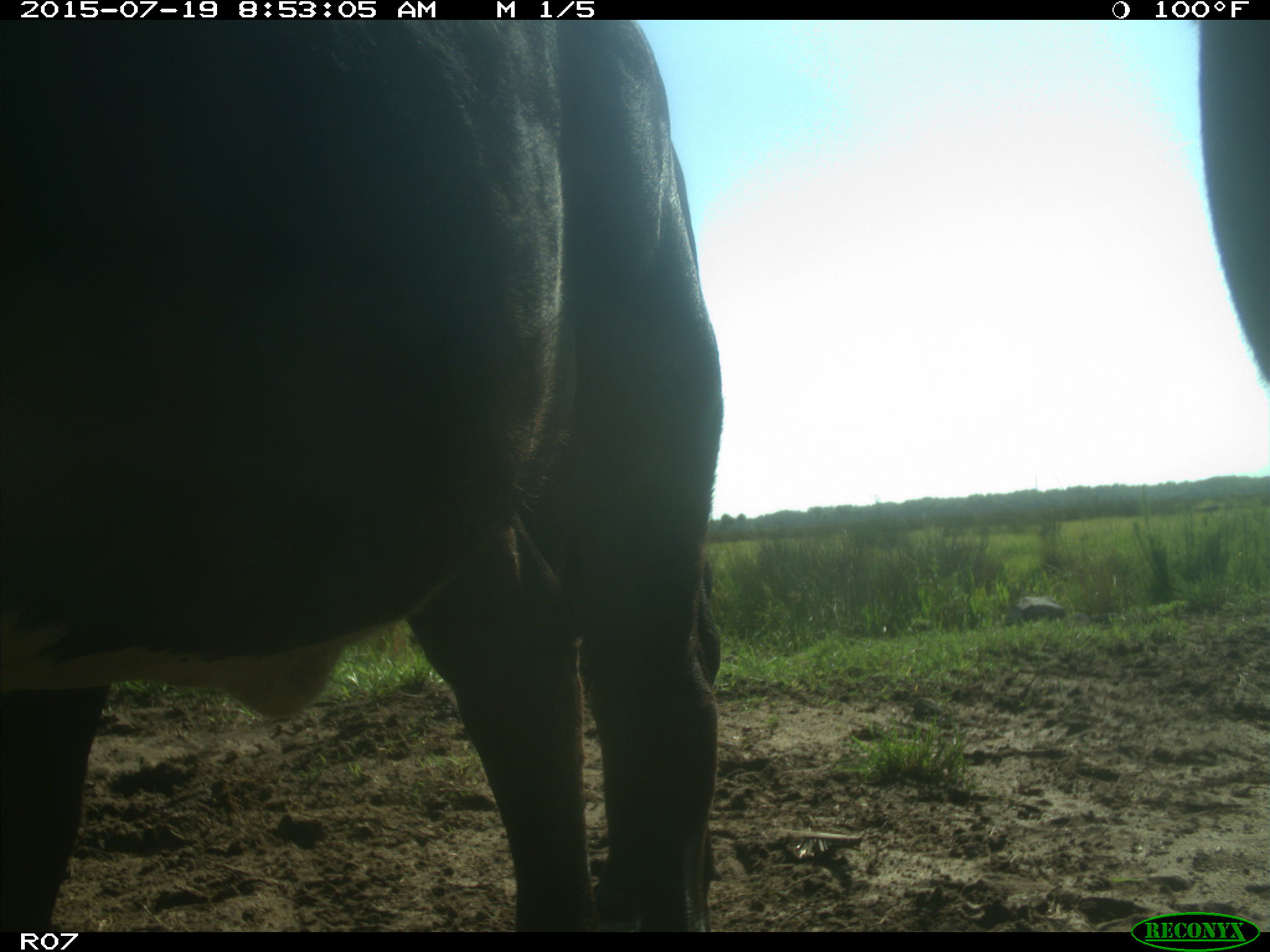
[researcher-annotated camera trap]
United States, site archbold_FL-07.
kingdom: Animalia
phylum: Chordata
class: Mammalia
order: Artiodactyla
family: Bovidae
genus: Bos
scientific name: Bos taurus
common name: domestic cow